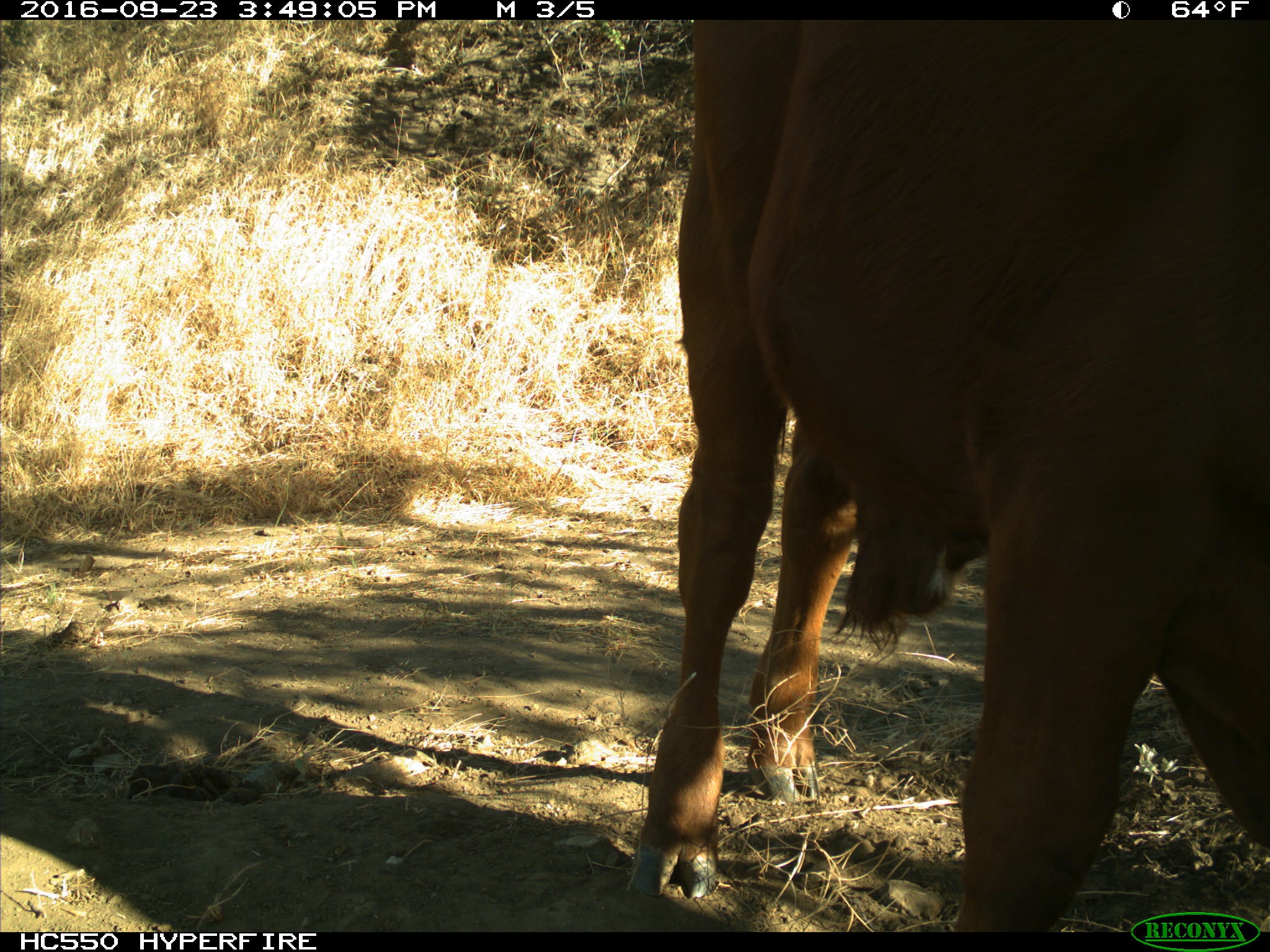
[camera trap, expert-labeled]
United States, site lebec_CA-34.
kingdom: Animalia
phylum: Chordata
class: Mammalia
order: Artiodactyla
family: Bovidae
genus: Bos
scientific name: Bos taurus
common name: domestic cow